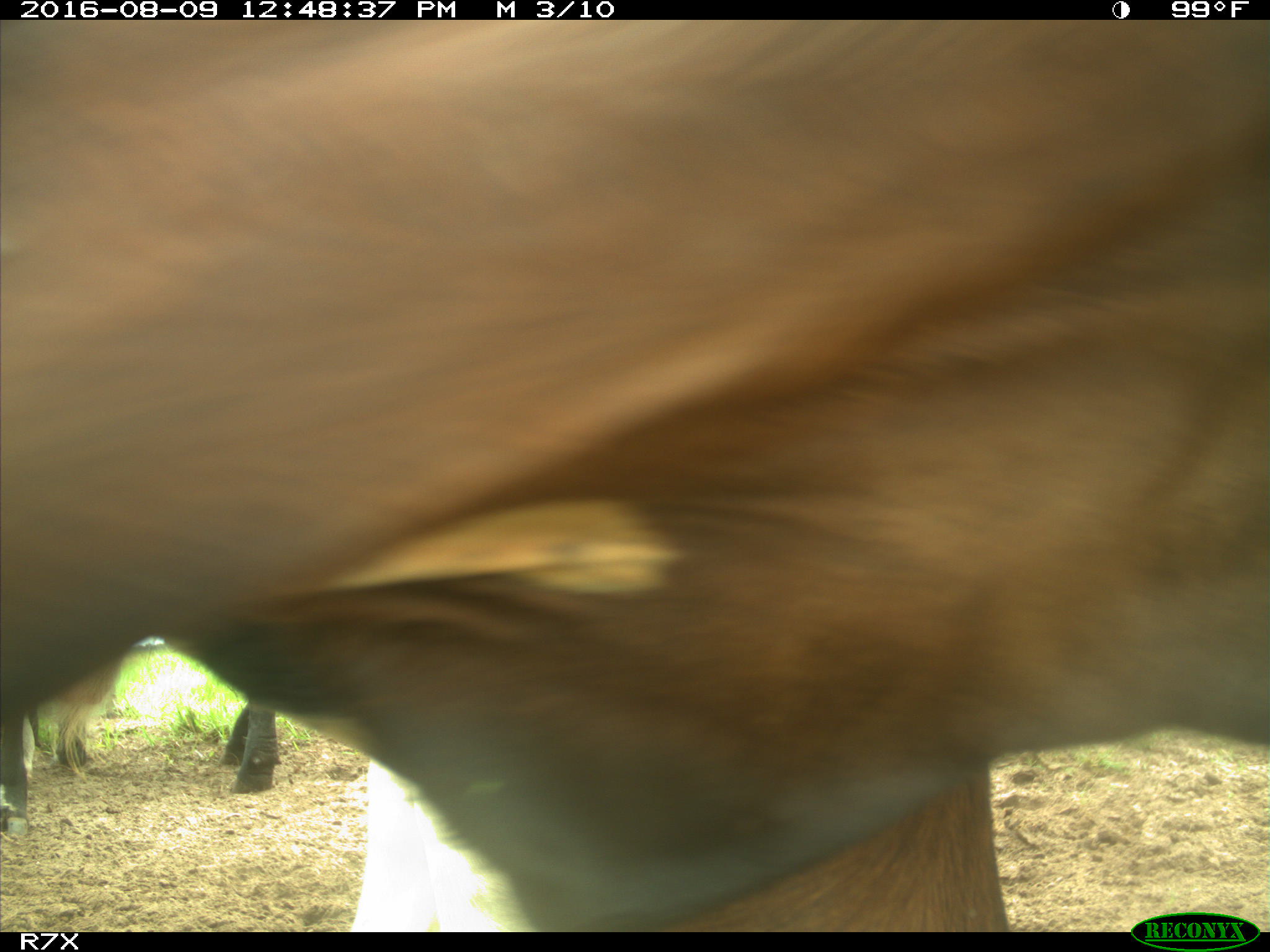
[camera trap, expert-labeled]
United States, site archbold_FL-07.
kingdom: Animalia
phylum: Chordata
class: Mammalia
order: Artiodactyla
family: Bovidae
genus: Bos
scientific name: Bos taurus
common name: domestic cow